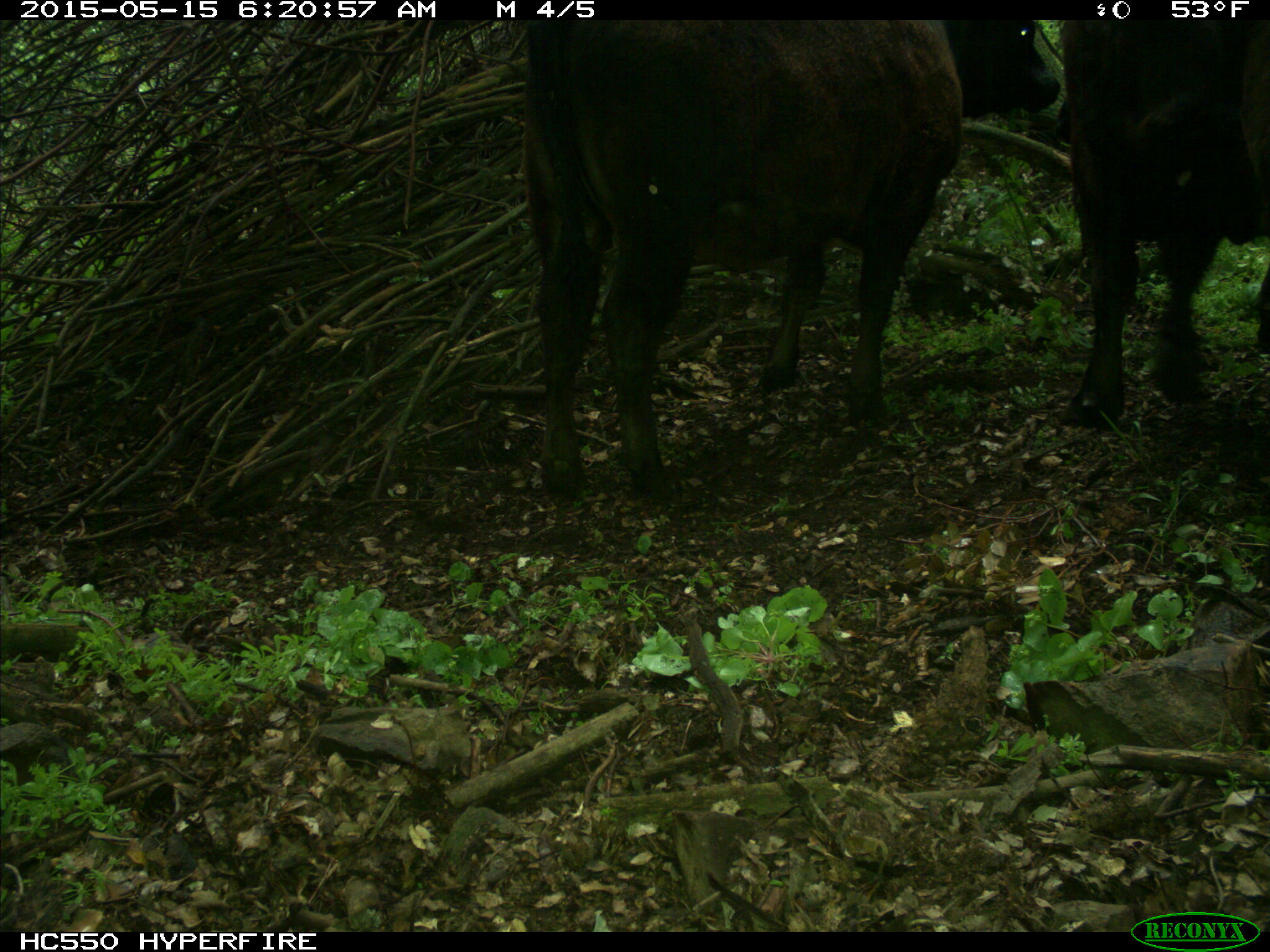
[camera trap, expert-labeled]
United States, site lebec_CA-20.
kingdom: Animalia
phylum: Chordata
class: Mammalia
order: Artiodactyla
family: Bovidae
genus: Bos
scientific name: Bos taurus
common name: domestic cow